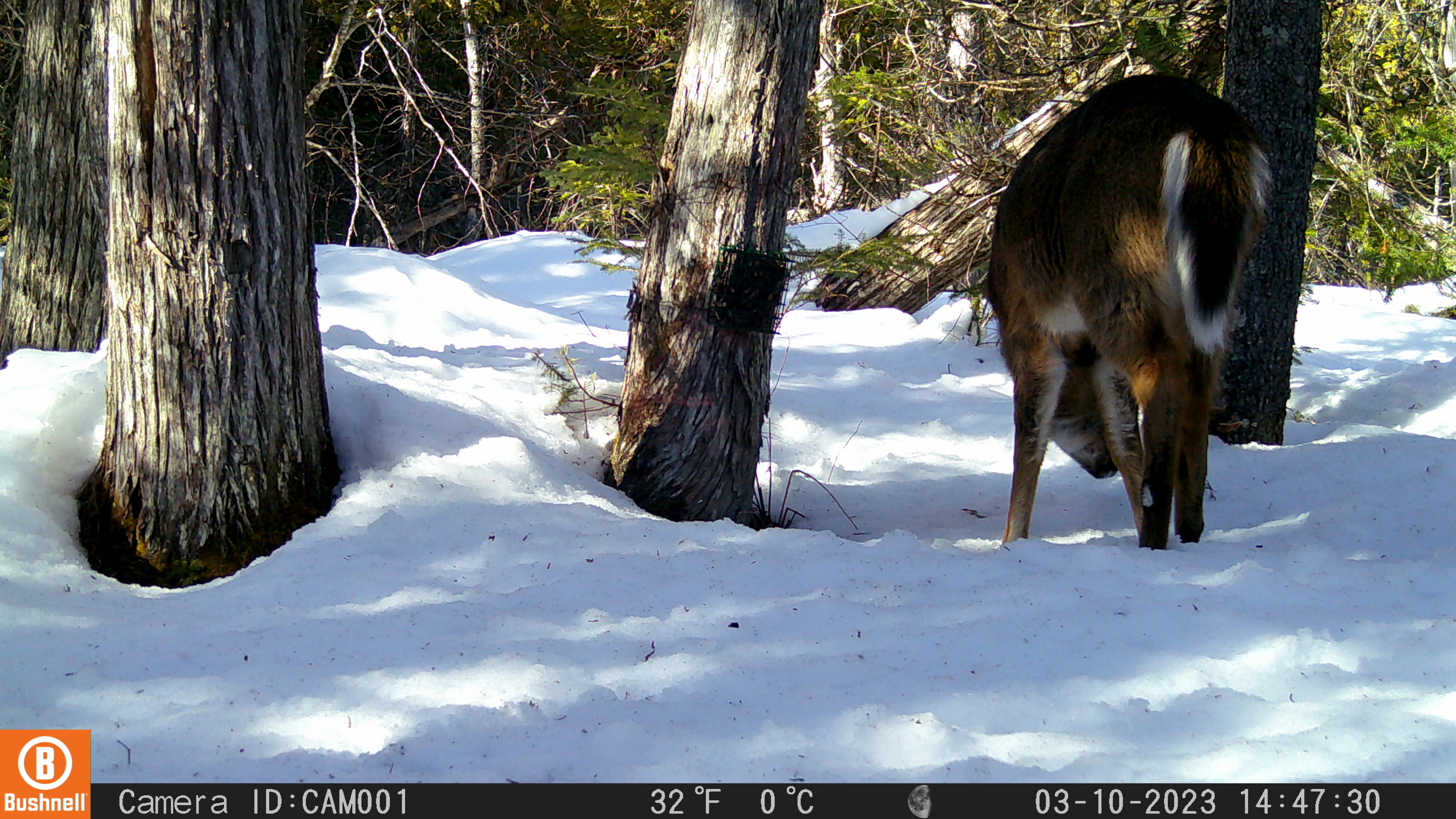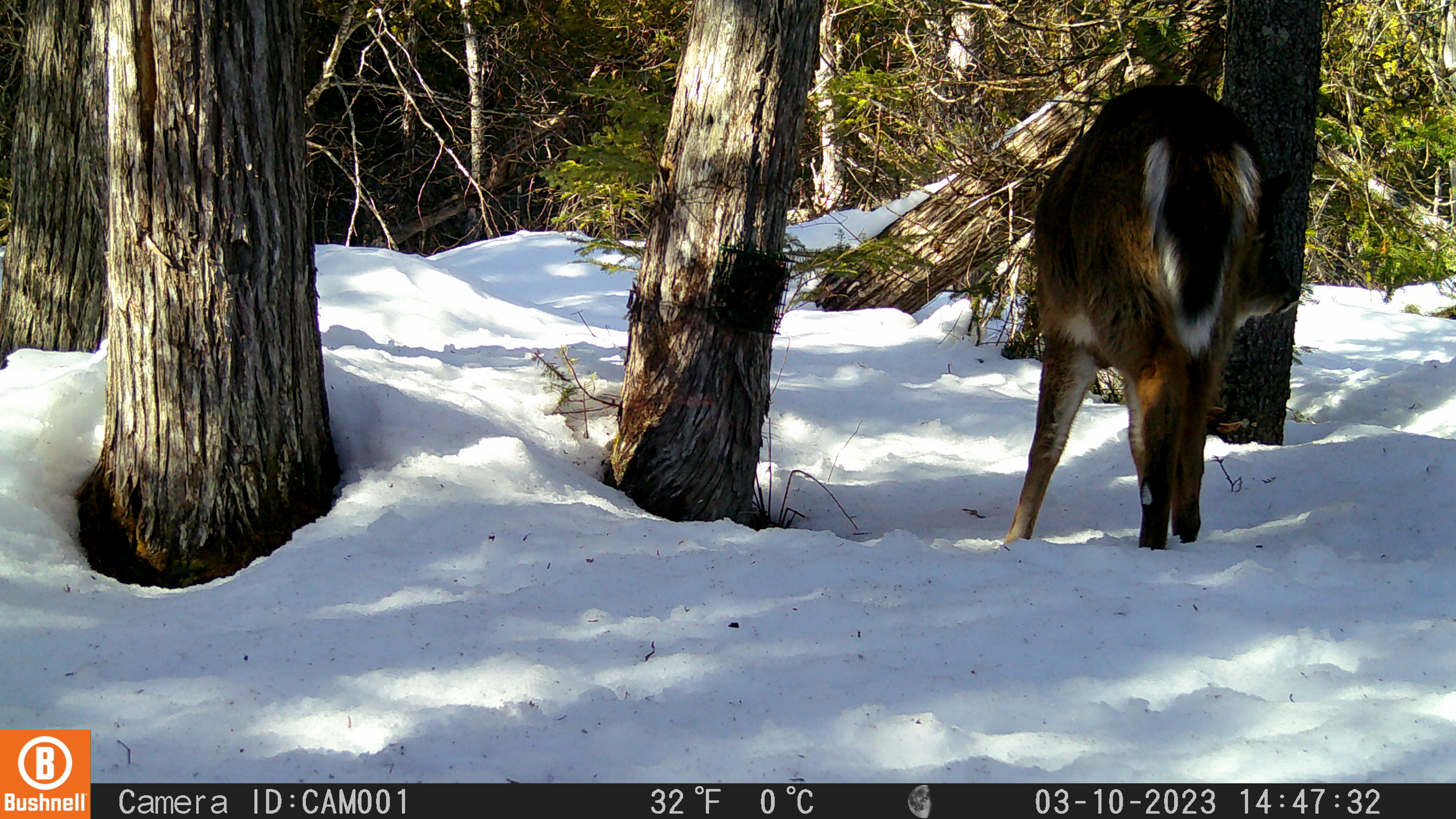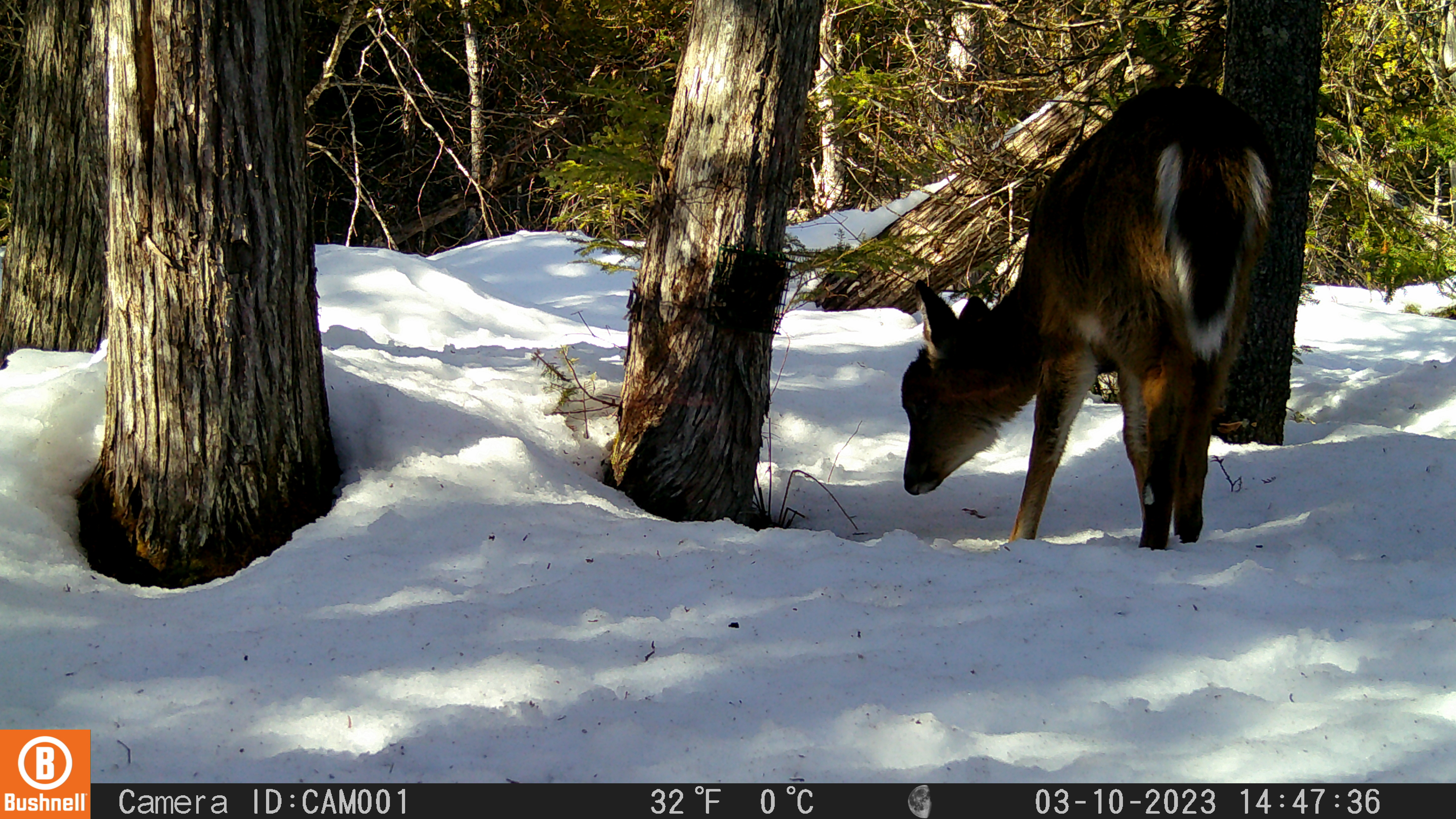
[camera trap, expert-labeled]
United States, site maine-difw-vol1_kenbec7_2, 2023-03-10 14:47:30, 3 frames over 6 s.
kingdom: Animalia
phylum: Chordata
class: Mammalia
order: Artiodactyla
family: Cervidae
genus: Odocoileus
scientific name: Odocoileus virginianus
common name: white-tailed deer